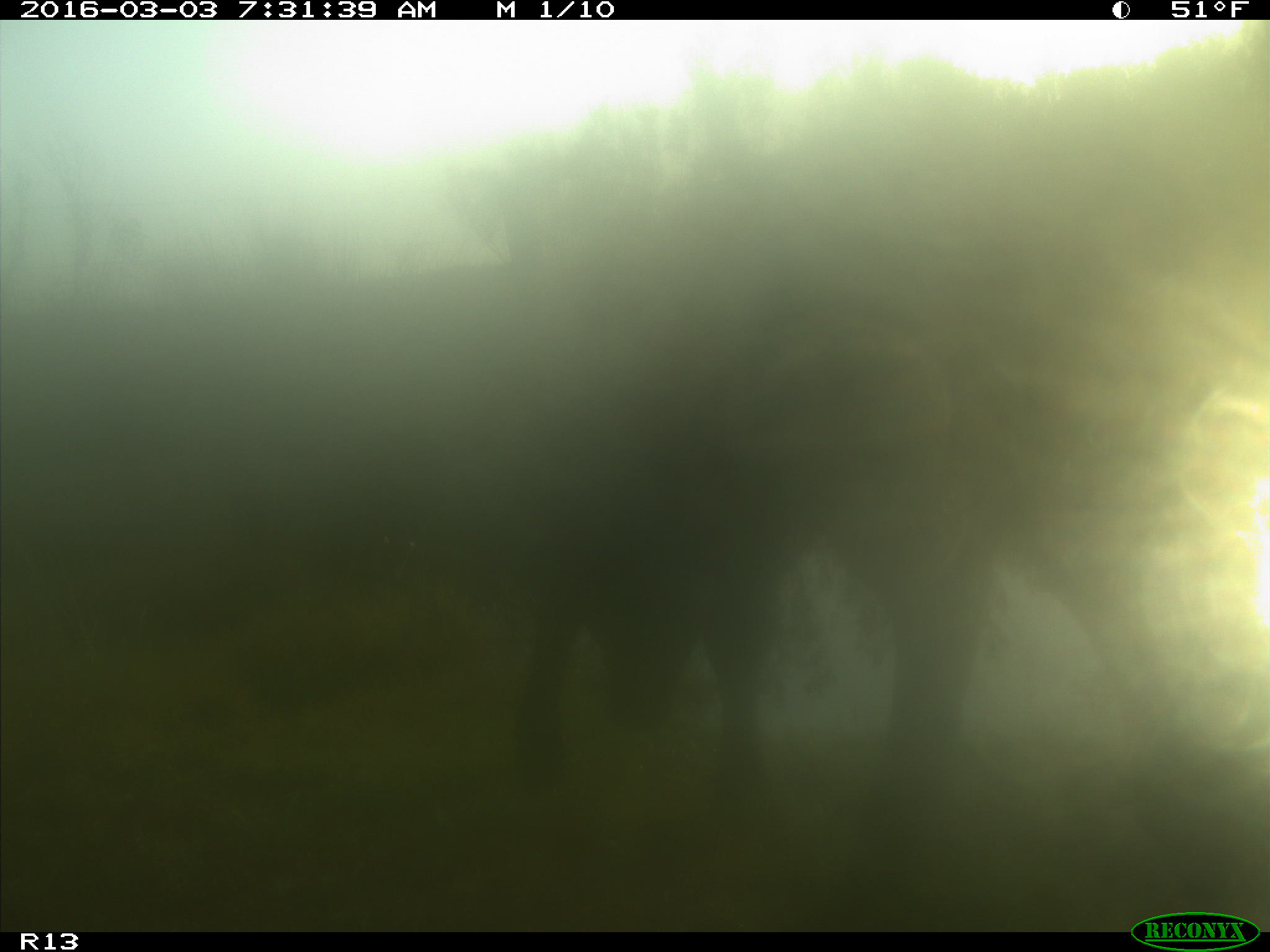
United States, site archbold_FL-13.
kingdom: Animalia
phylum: Chordata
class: Mammalia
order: Artiodactyla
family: Bovidae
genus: Bos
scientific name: Bos taurus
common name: domestic cow